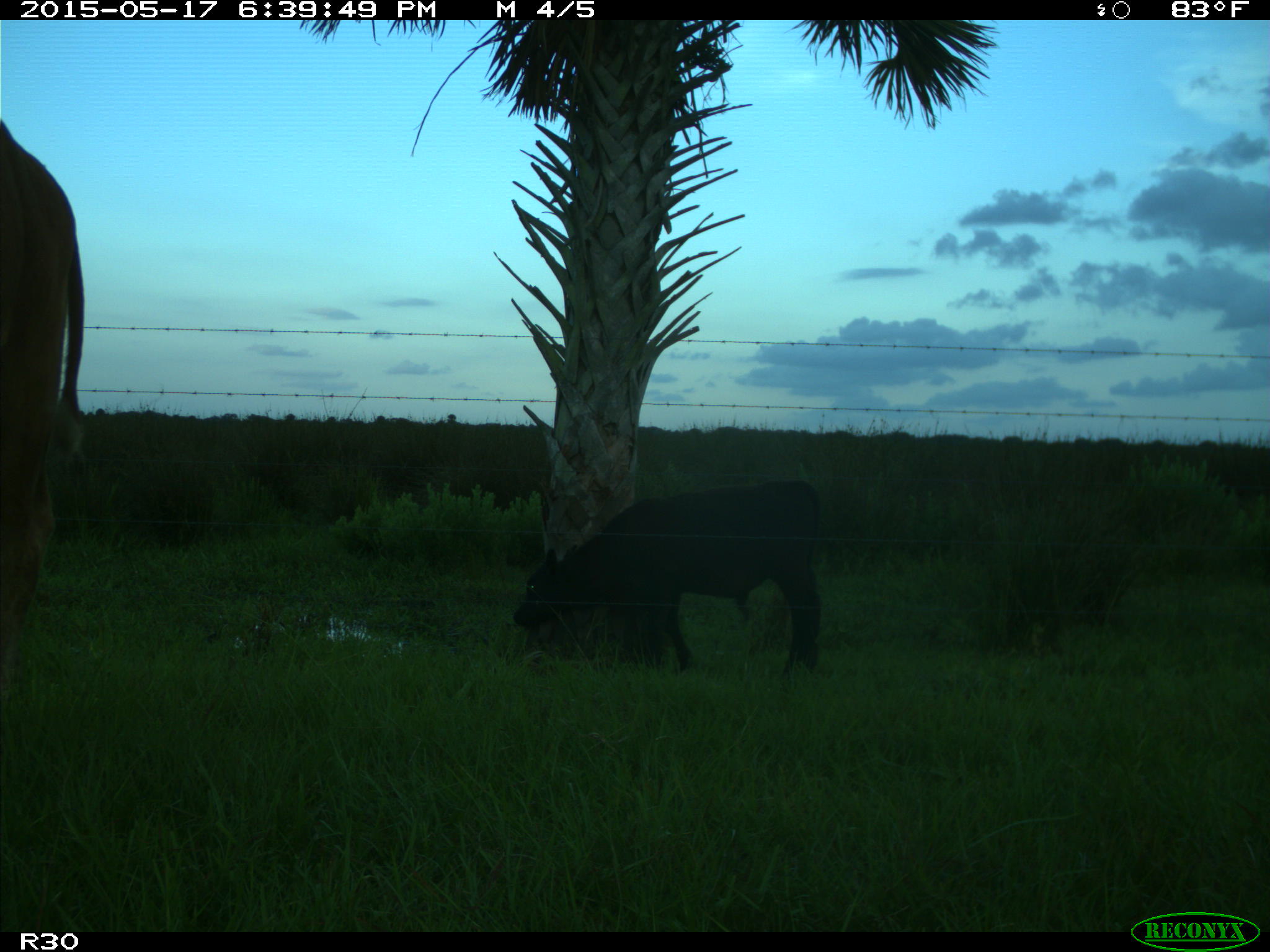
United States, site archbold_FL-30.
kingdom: Animalia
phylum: Chordata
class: Mammalia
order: Artiodactyla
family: Bovidae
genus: Bos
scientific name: Bos taurus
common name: domestic cow